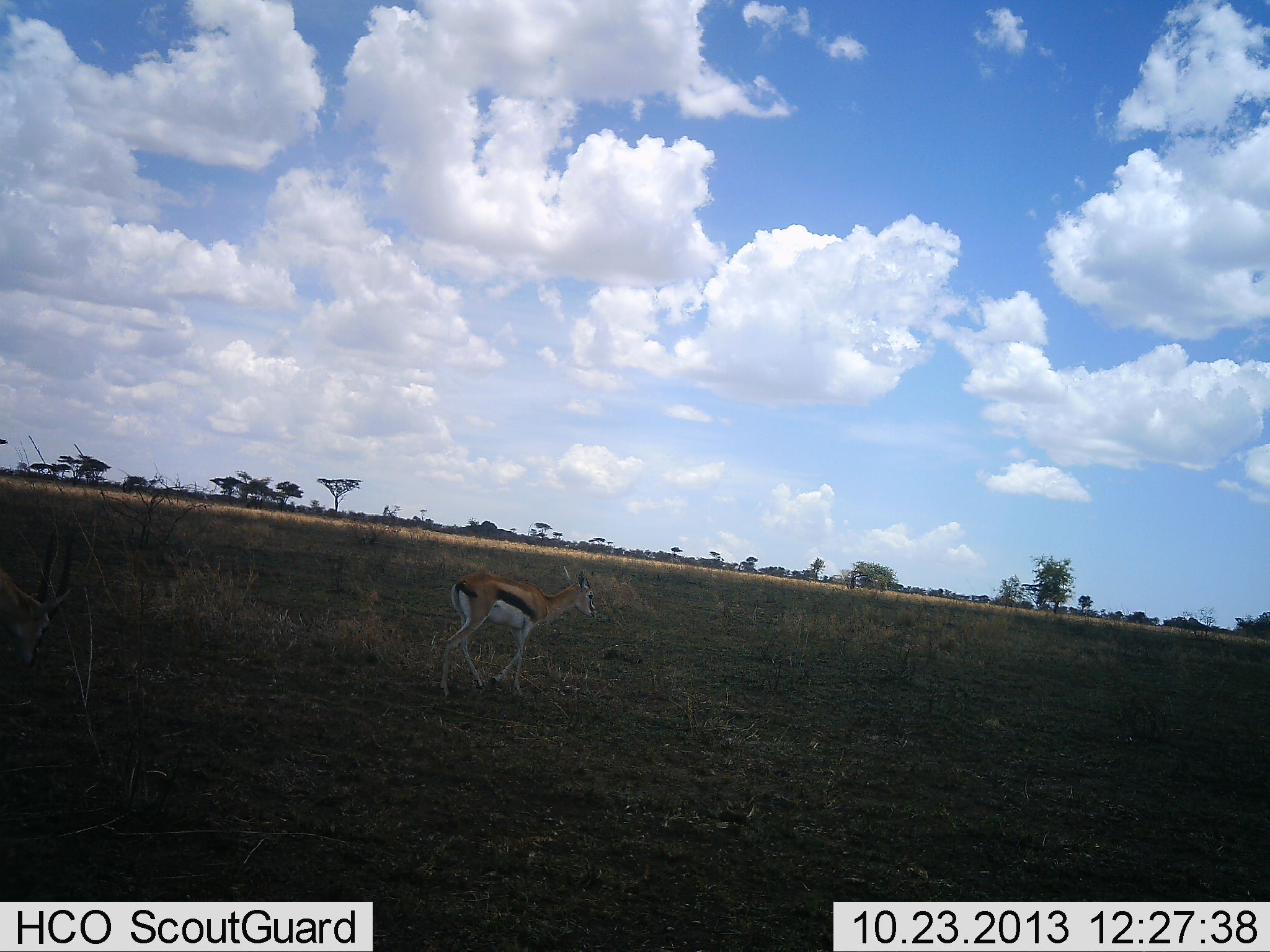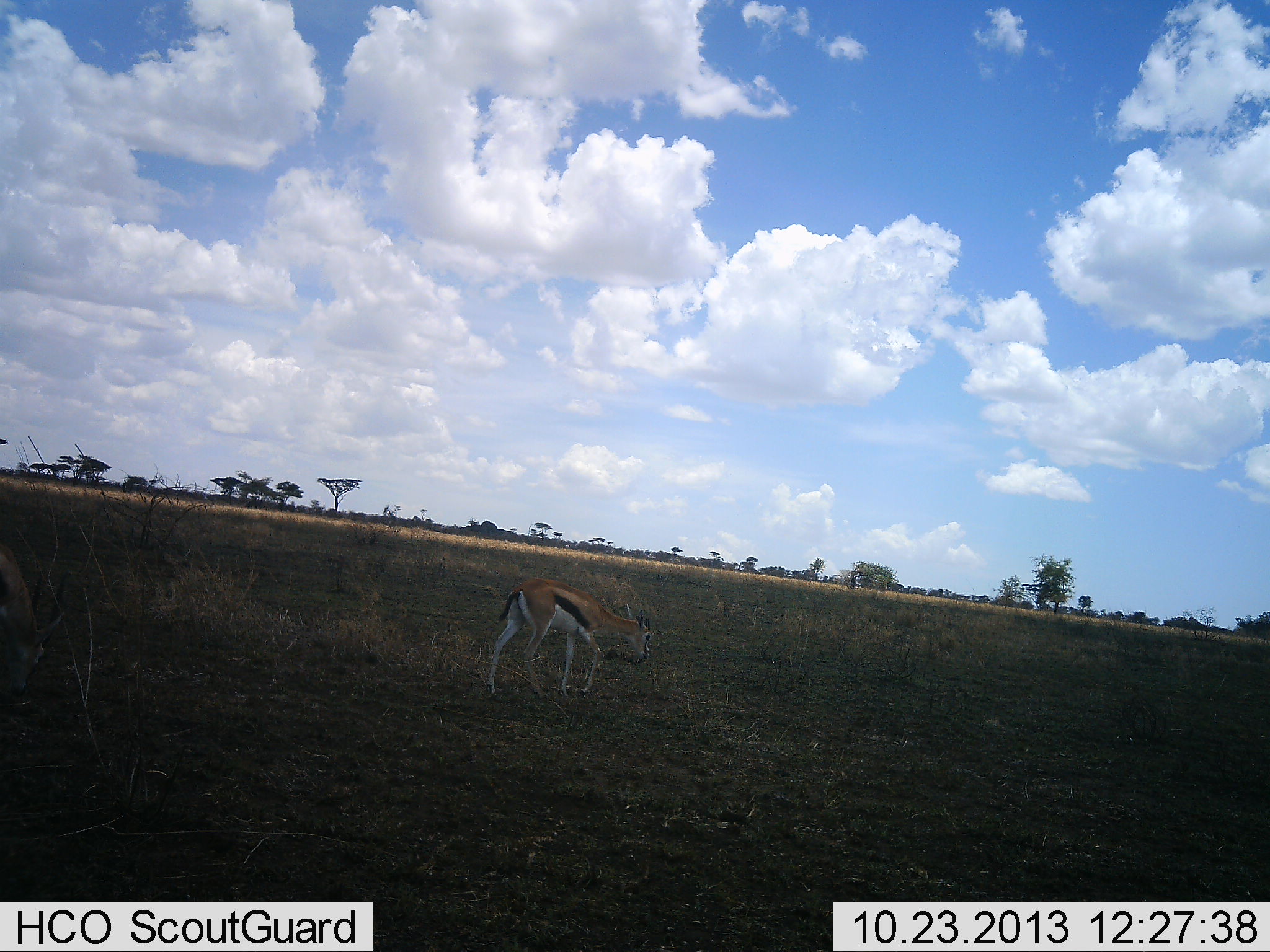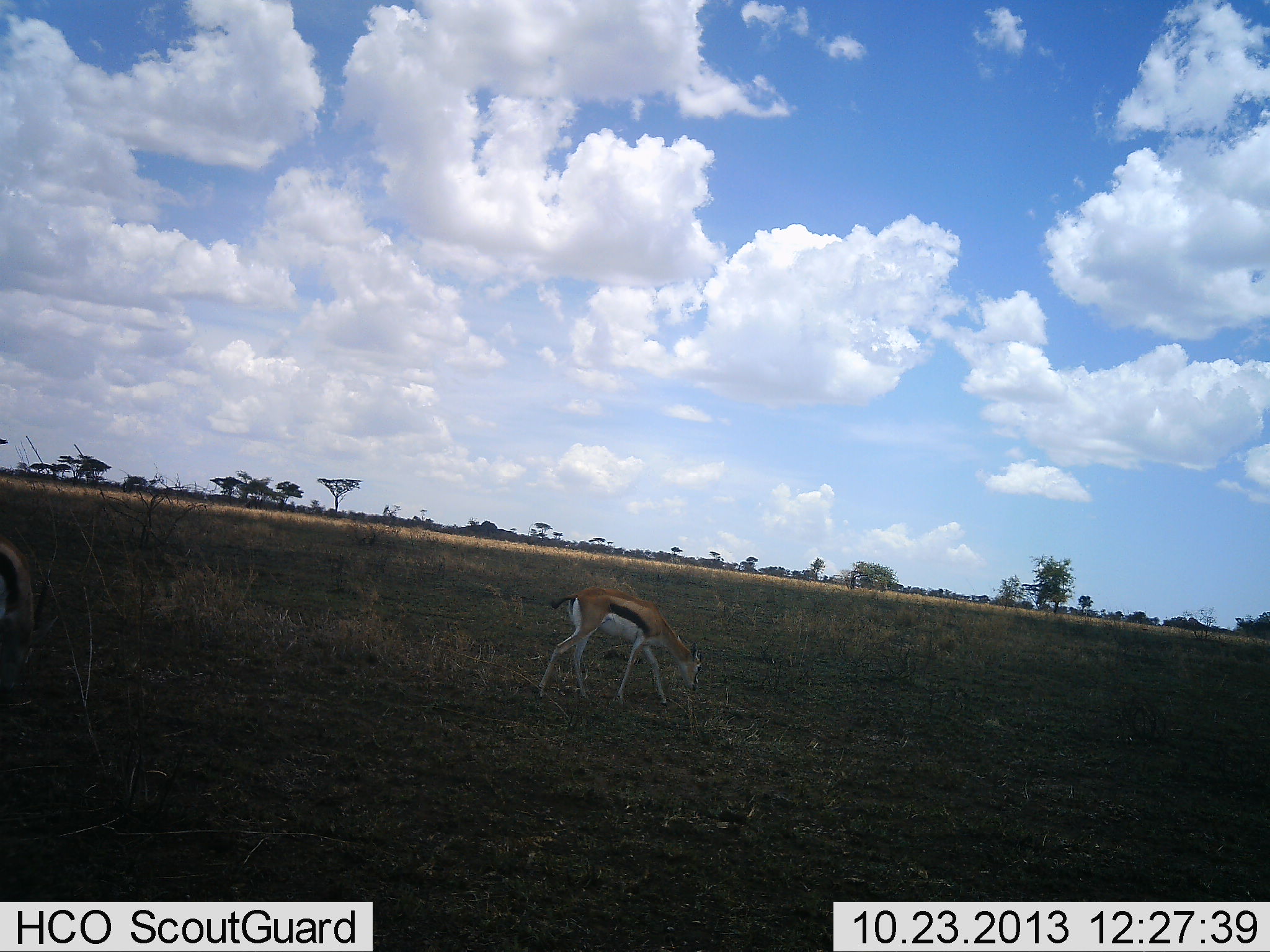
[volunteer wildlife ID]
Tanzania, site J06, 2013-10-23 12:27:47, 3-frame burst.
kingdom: Animalia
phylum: Chordata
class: Mammalia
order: Artiodactyla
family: Bovidae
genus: Eudorcas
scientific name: Eudorcas thomsonii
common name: thomson's gazelle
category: gazellethomsons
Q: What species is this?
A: Gazellethomsons (thomson's gazelle) (Eudorcas thomsonii).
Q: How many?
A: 1.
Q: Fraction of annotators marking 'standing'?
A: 22%.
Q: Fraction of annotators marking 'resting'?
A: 0%.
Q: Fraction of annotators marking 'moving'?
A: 61%.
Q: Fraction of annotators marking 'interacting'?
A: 0%.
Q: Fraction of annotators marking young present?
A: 11%.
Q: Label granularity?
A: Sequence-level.